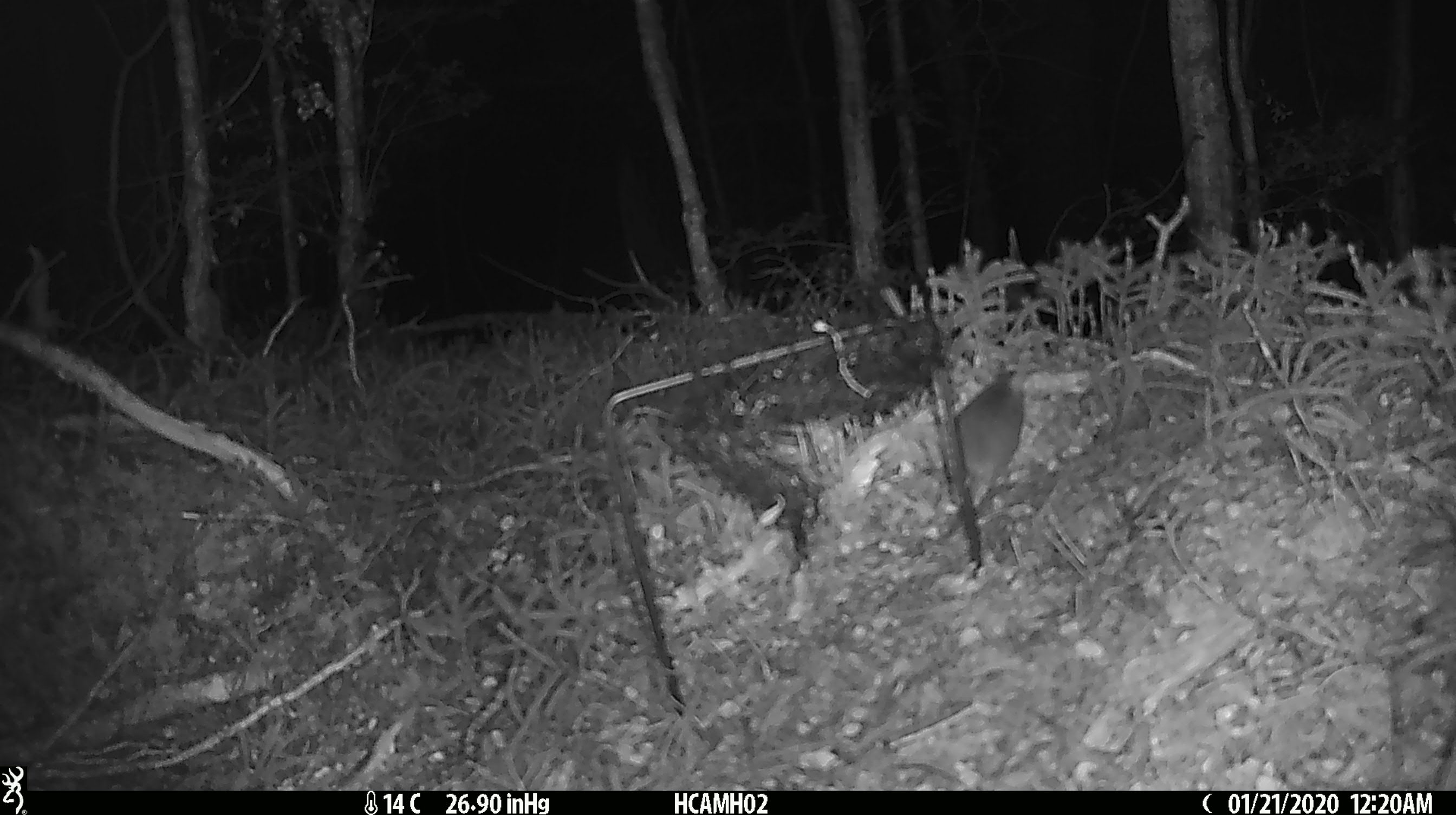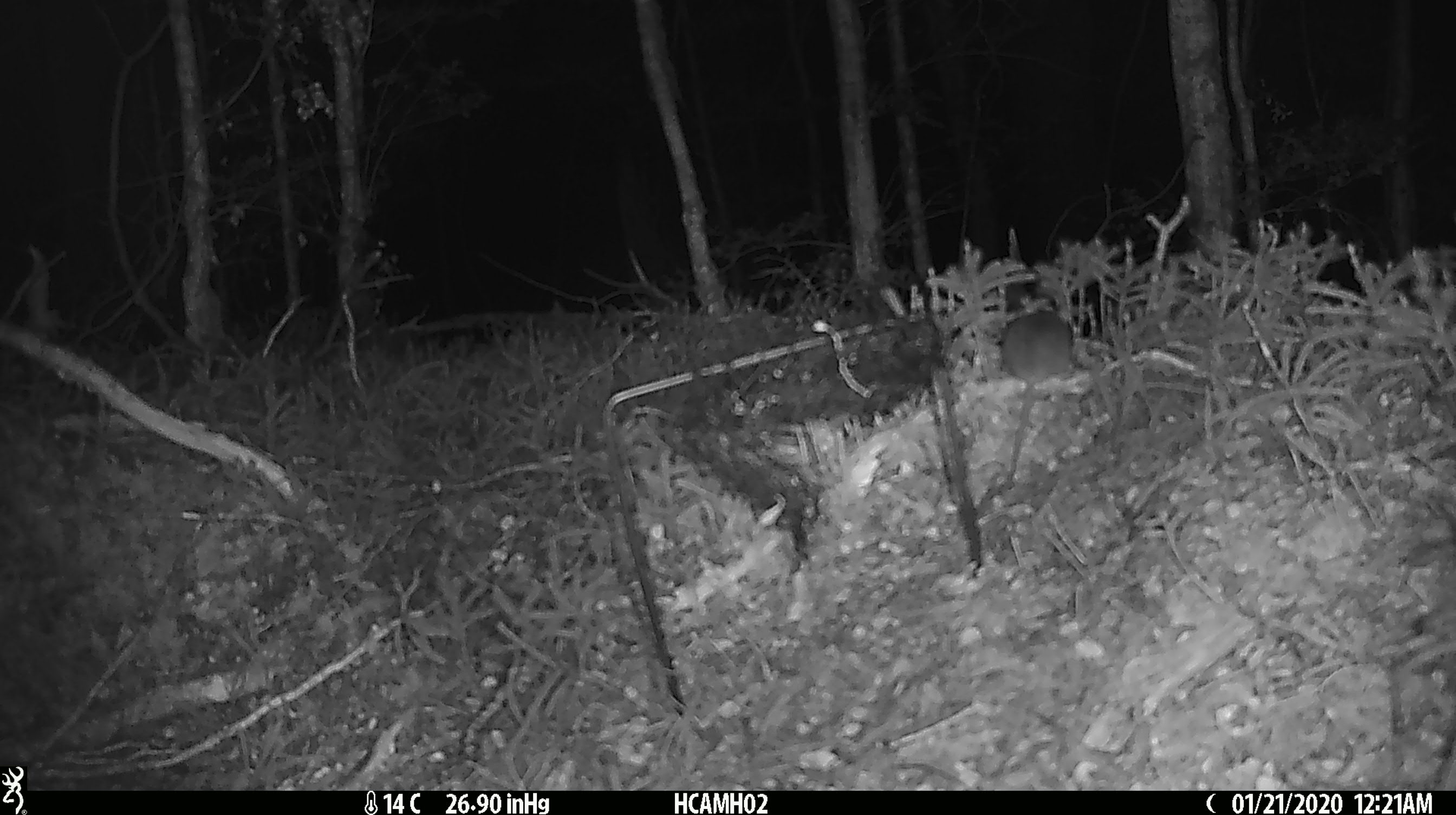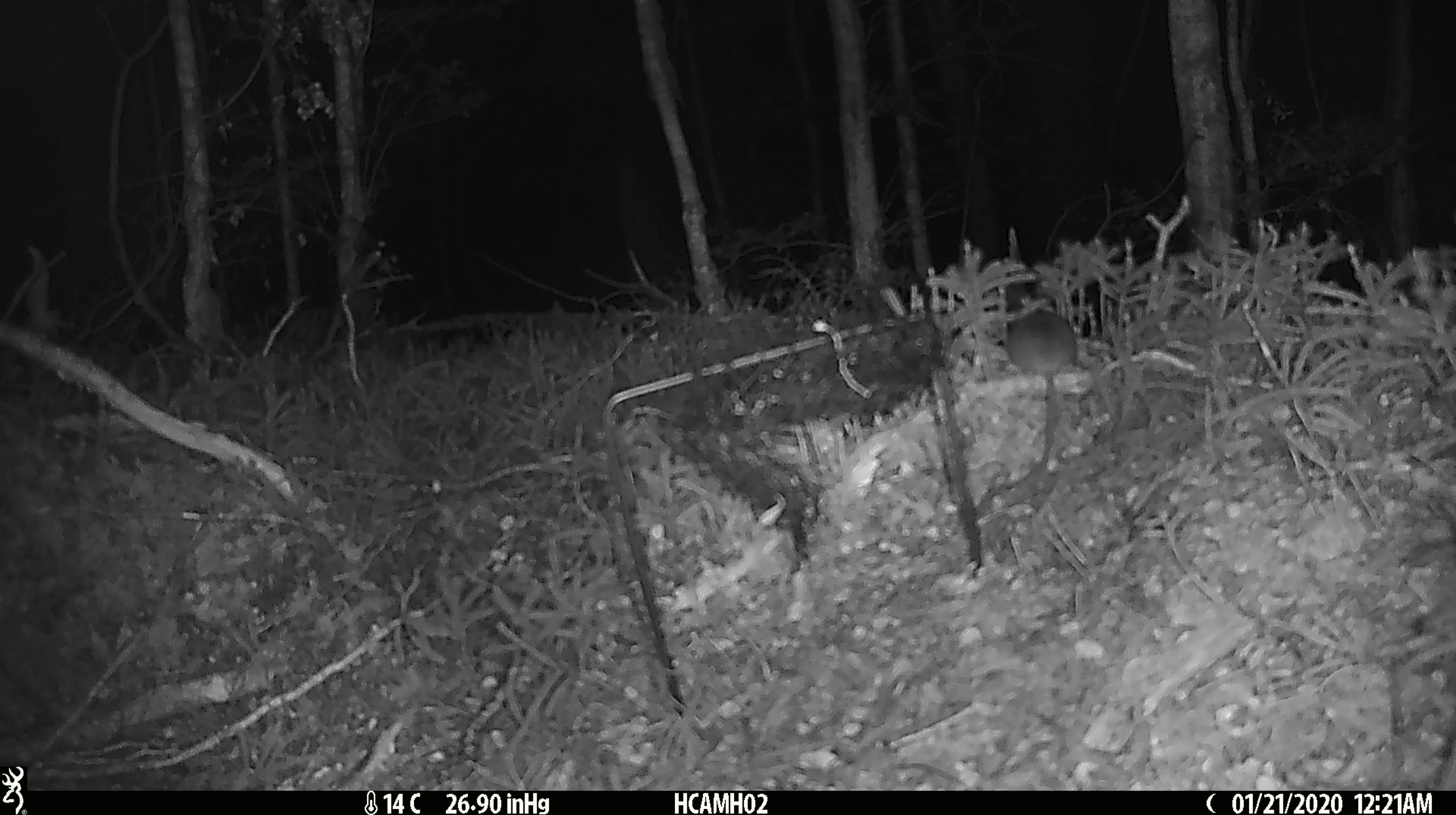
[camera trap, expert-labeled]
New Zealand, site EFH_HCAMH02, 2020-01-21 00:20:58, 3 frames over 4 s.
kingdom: Animalia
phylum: Chordata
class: Mammalia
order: Rodentia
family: Muridae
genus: Mus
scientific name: Mus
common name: mouse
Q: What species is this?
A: Mouse (Mus).